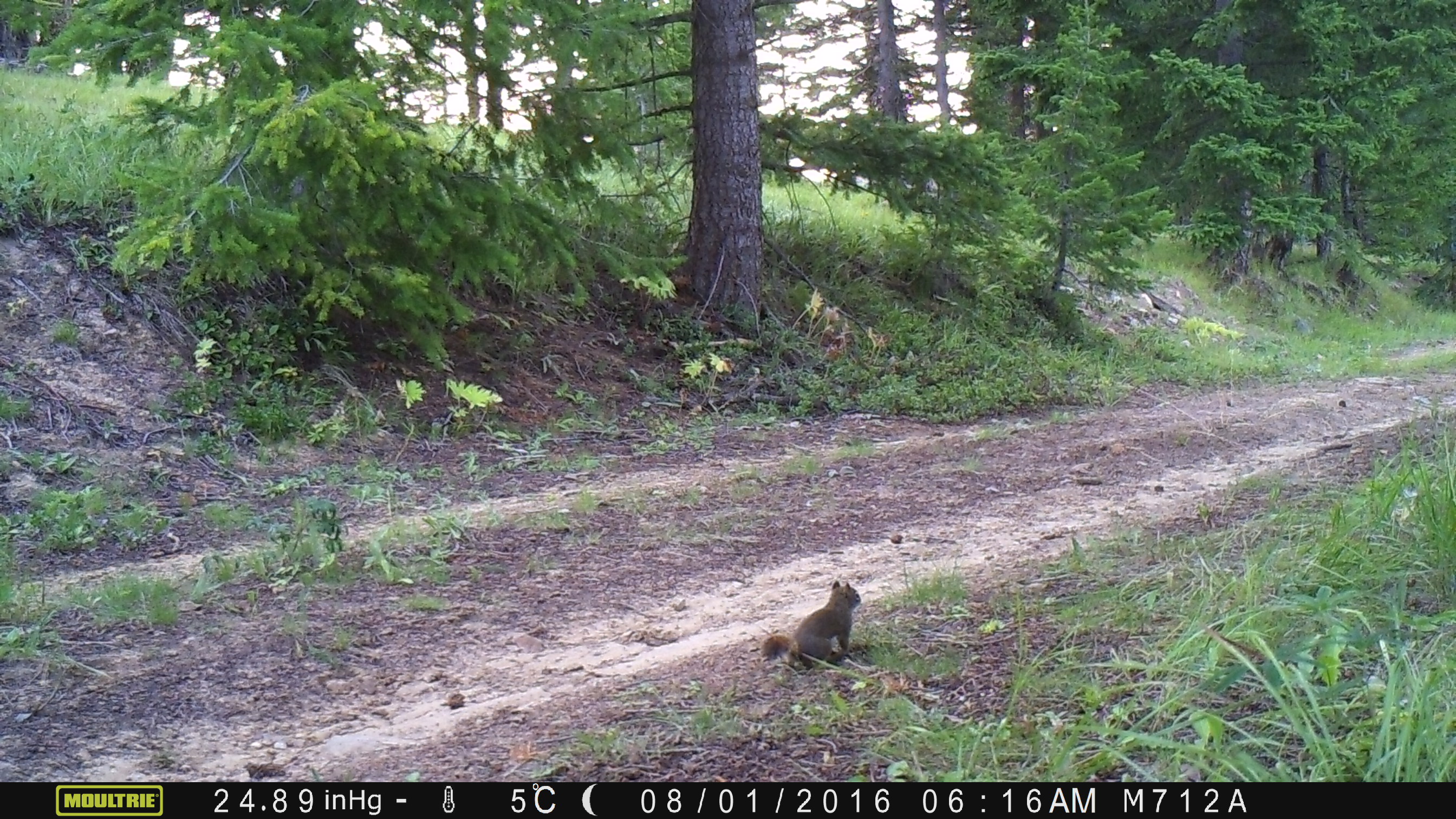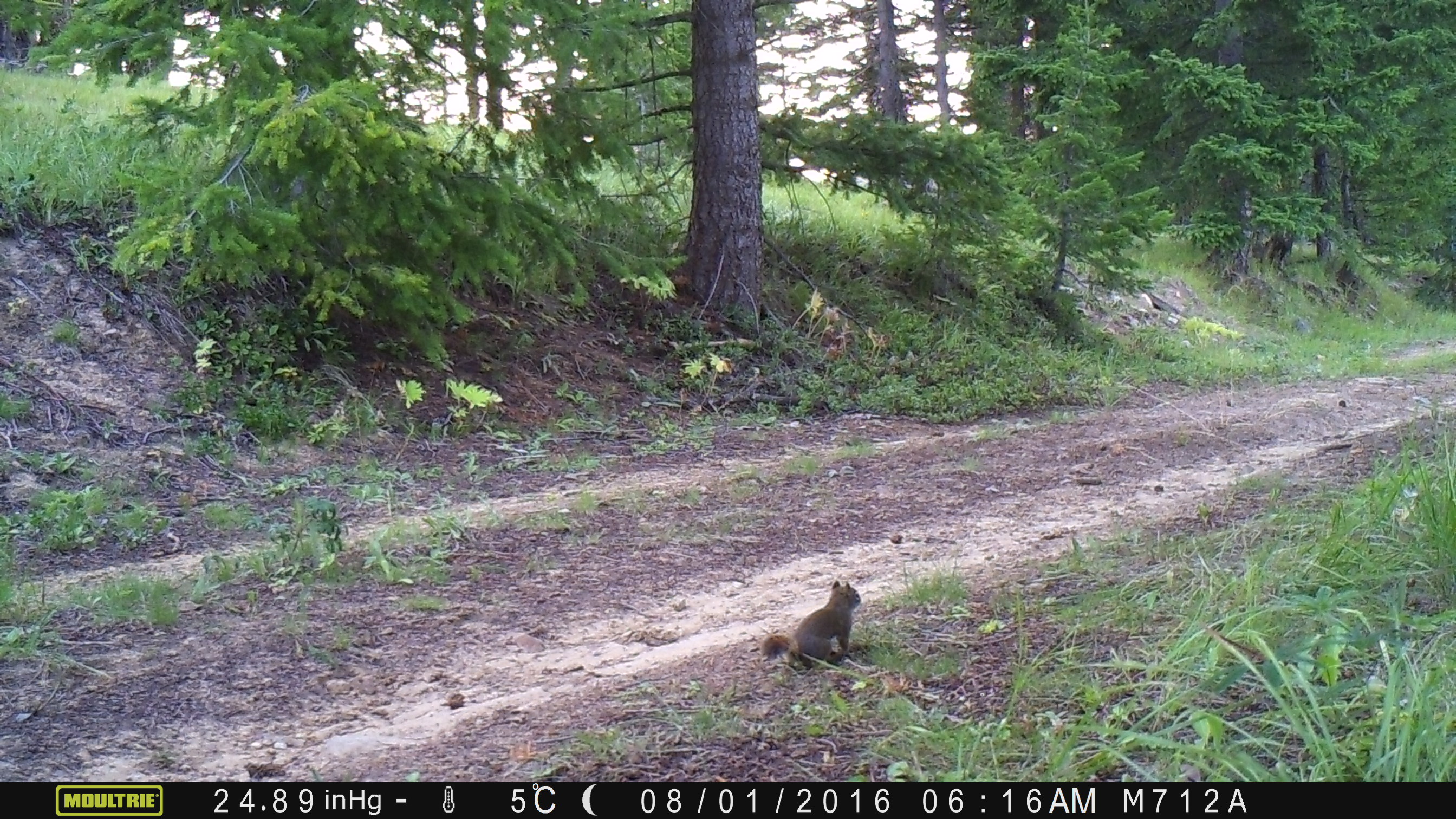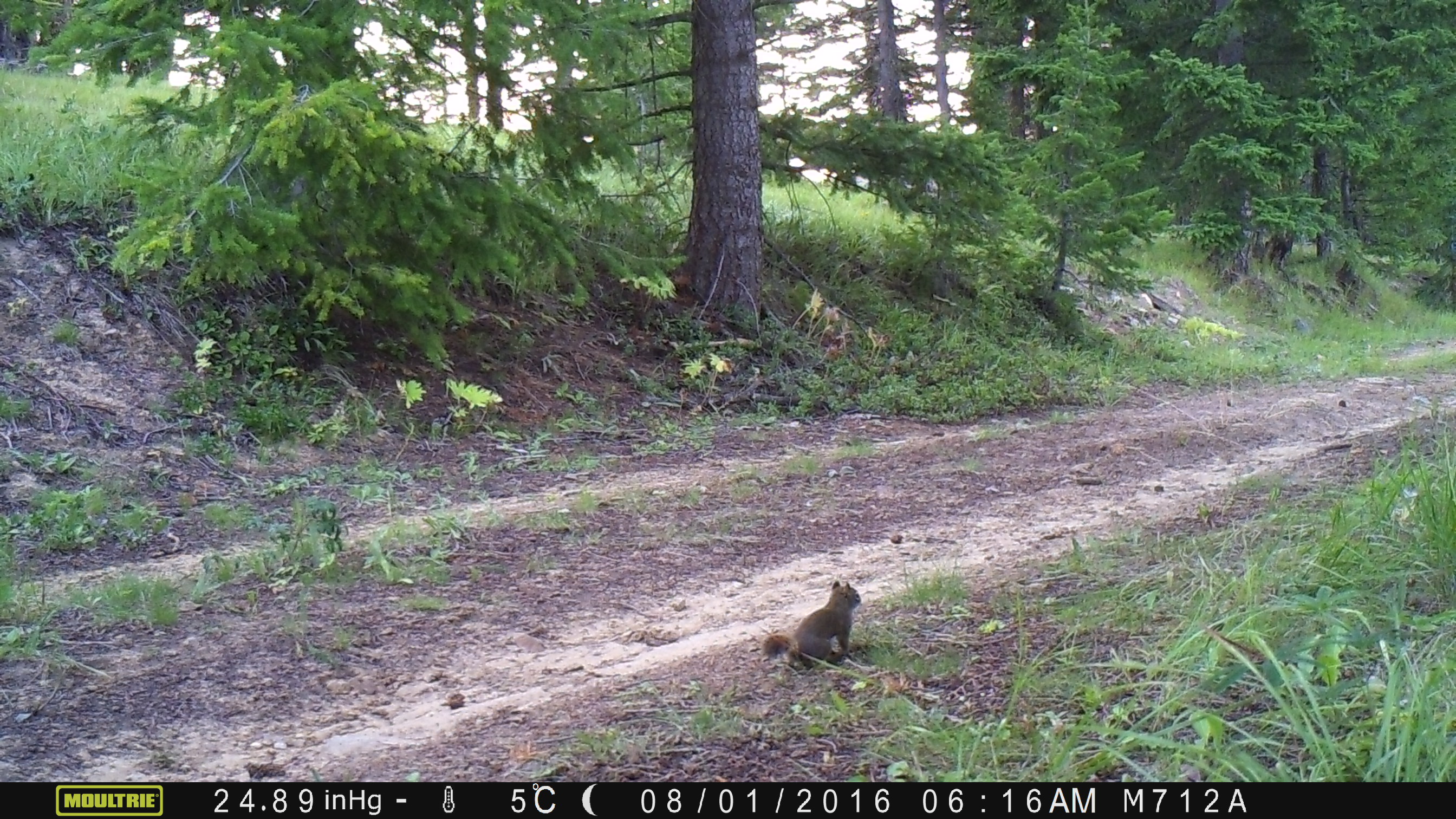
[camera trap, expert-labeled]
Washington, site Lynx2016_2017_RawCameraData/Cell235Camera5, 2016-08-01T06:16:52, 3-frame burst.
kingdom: Animalia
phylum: Chordata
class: Mammalia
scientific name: Mammalia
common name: small mammal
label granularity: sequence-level